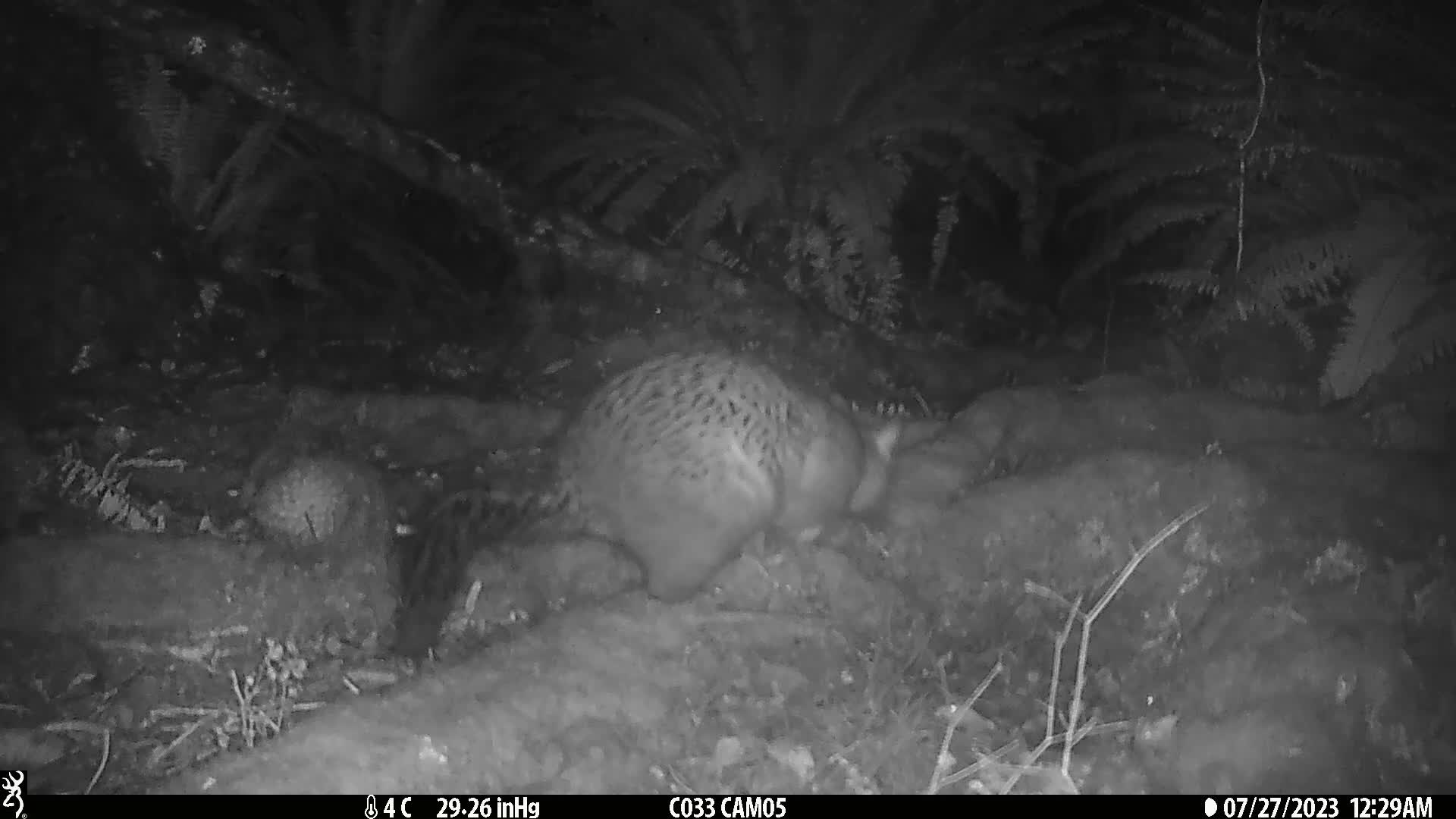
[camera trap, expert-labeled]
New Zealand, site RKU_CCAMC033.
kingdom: Animalia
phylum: Chordata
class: Mammalia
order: Diprotodontia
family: Phalangeridae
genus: Trichosurus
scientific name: Trichosurus vulpecula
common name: common brushtail possum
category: possum